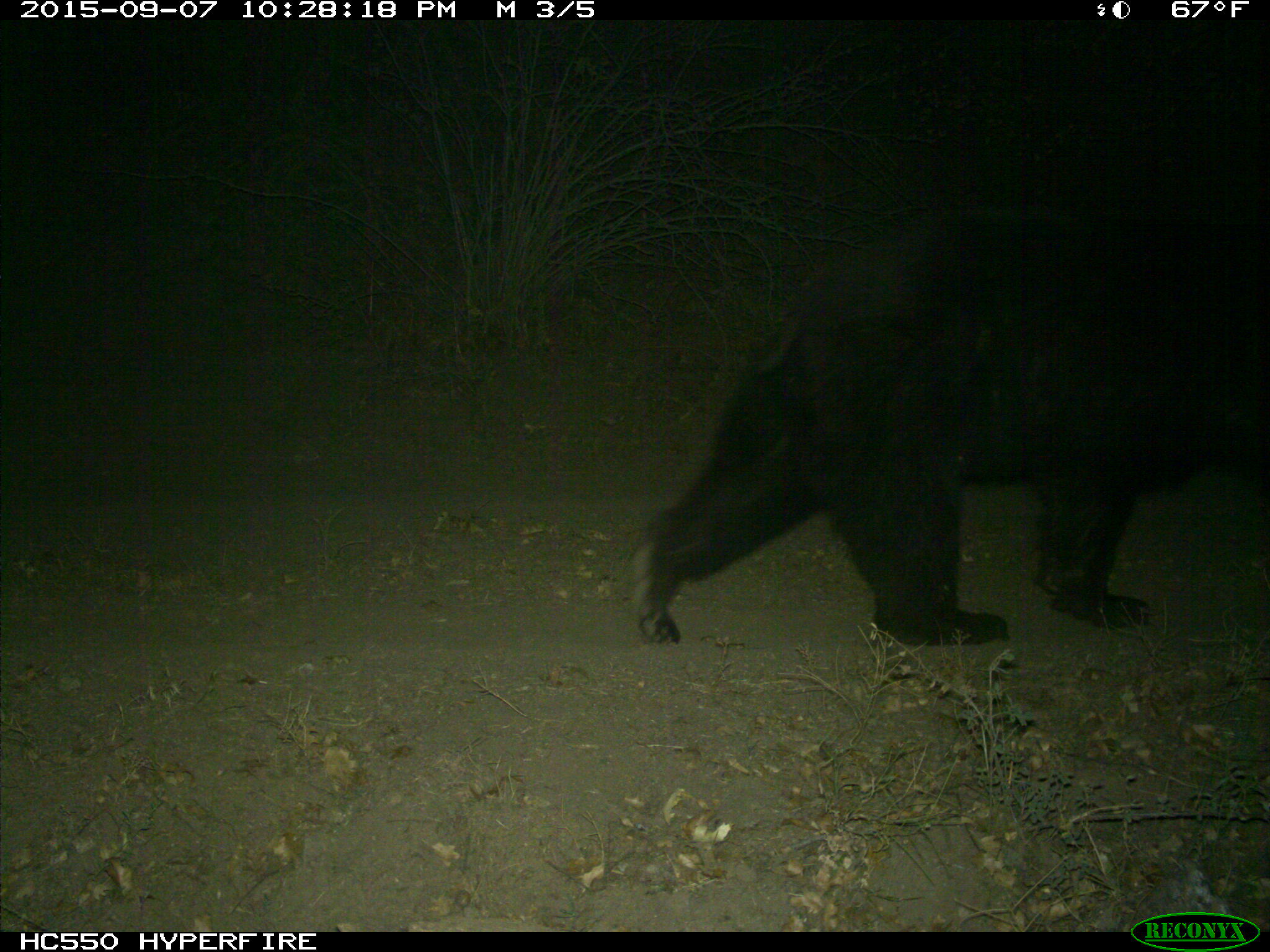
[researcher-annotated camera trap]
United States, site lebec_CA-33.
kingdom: Animalia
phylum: Chordata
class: Mammalia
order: Carnivora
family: Ursidae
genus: Ursus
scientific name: Ursus americanus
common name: american black bear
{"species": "Ursus americanus (american black bear)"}